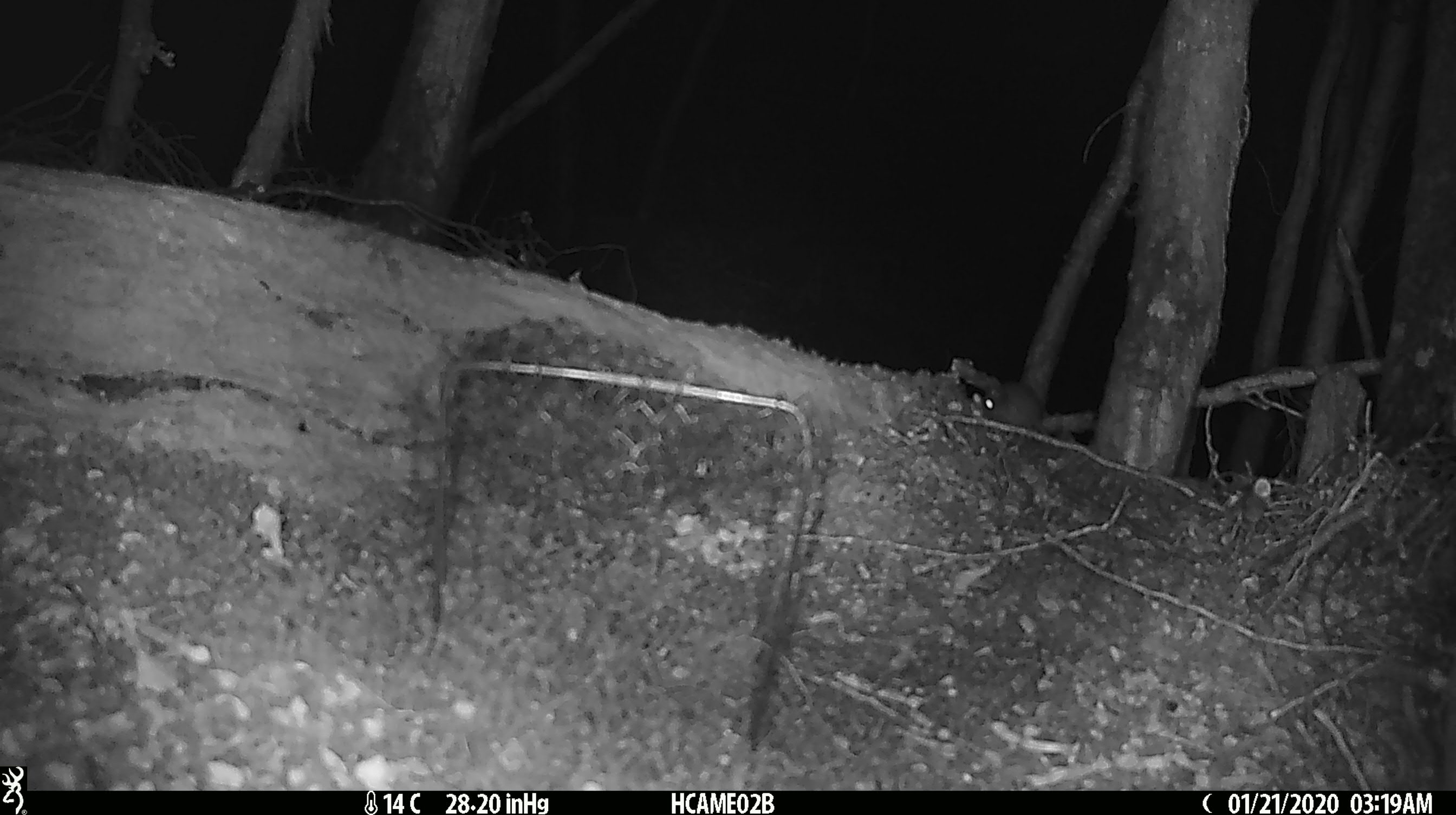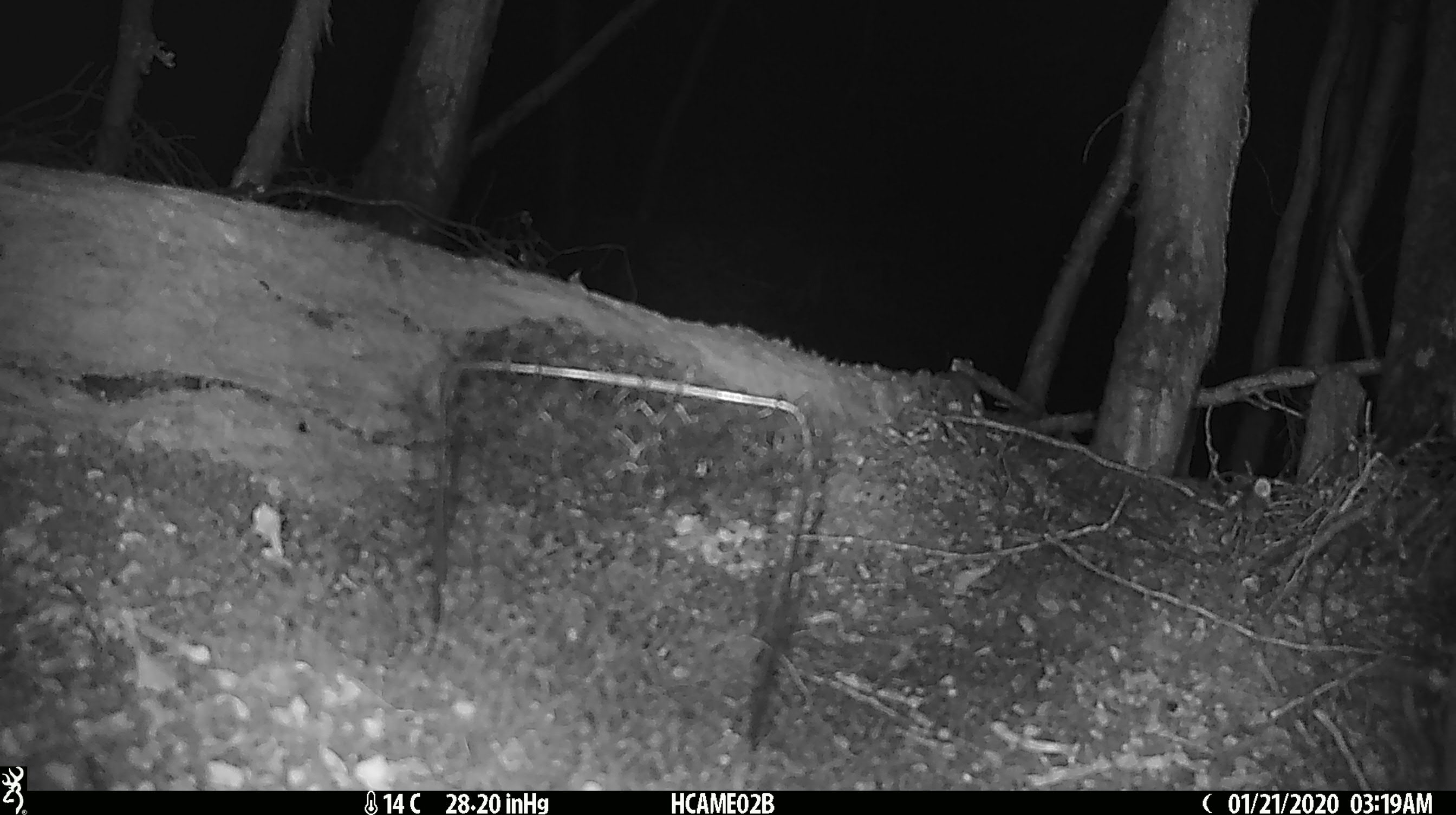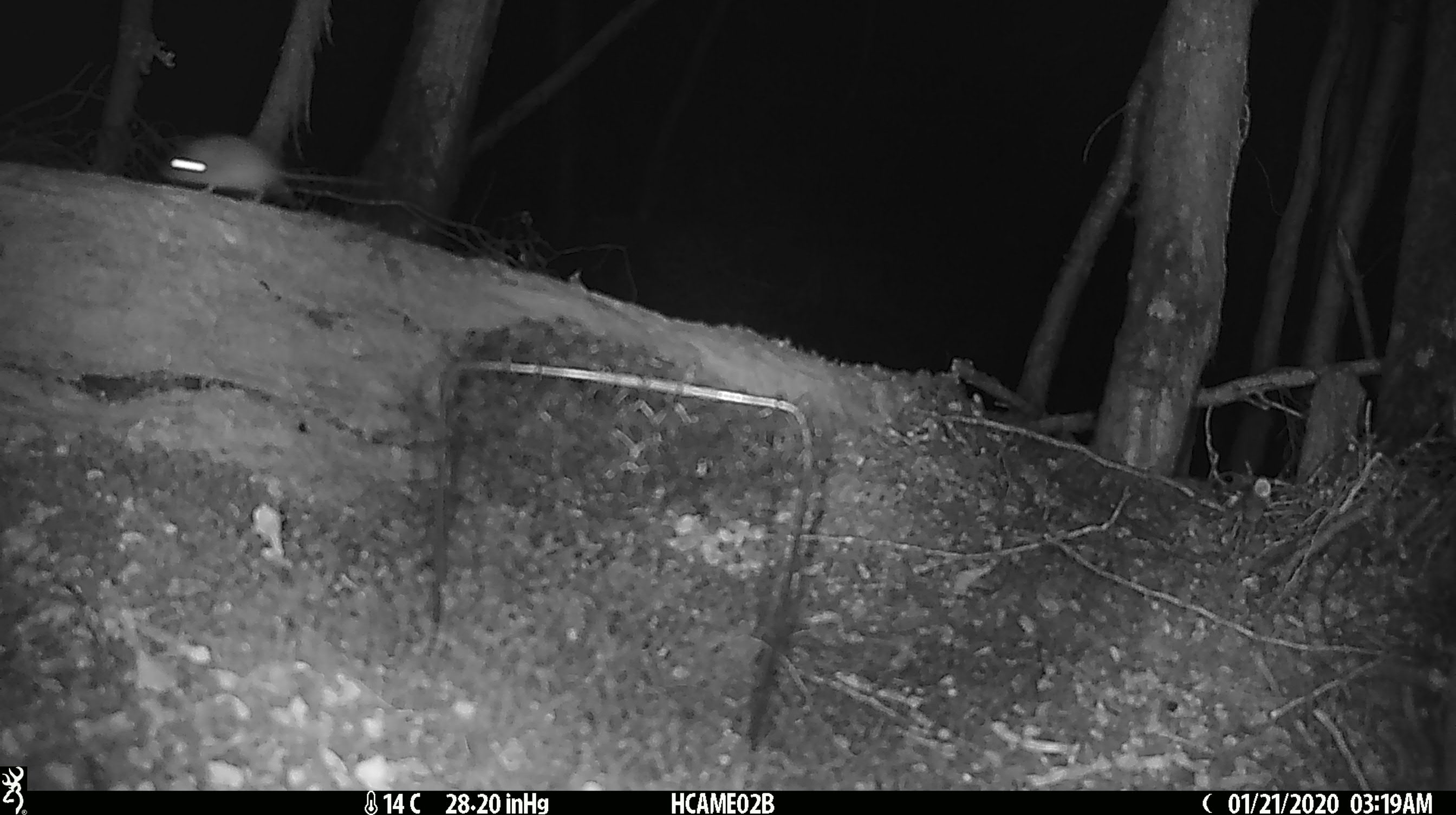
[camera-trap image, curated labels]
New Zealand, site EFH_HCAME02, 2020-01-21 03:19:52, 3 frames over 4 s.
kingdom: Animalia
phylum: Chordata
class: Mammalia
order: Rodentia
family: Muridae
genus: Mus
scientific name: Mus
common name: mouse